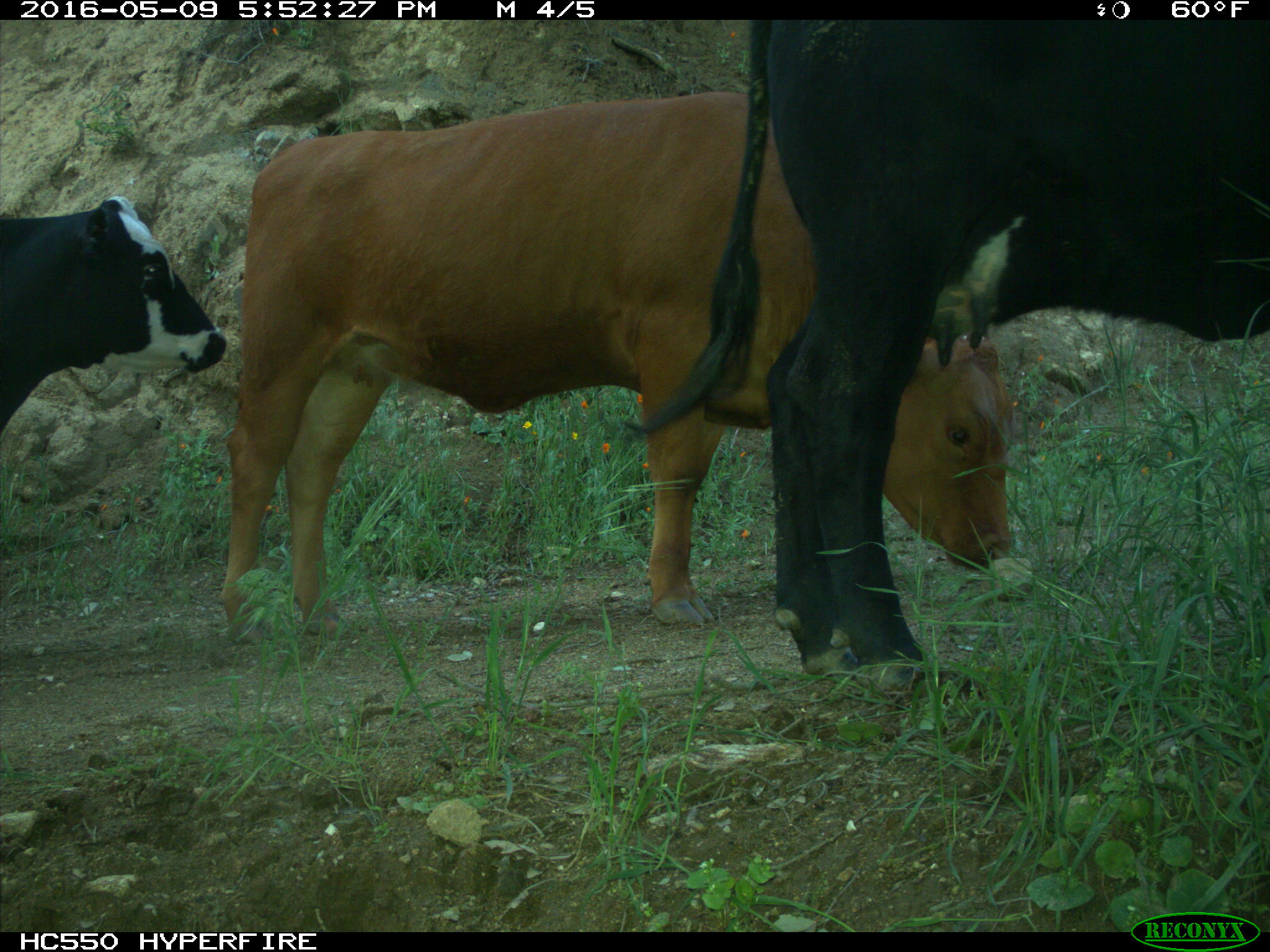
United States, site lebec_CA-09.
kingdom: Animalia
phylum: Chordata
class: Mammalia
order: Artiodactyla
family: Bovidae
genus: Bos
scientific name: Bos taurus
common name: domestic cow